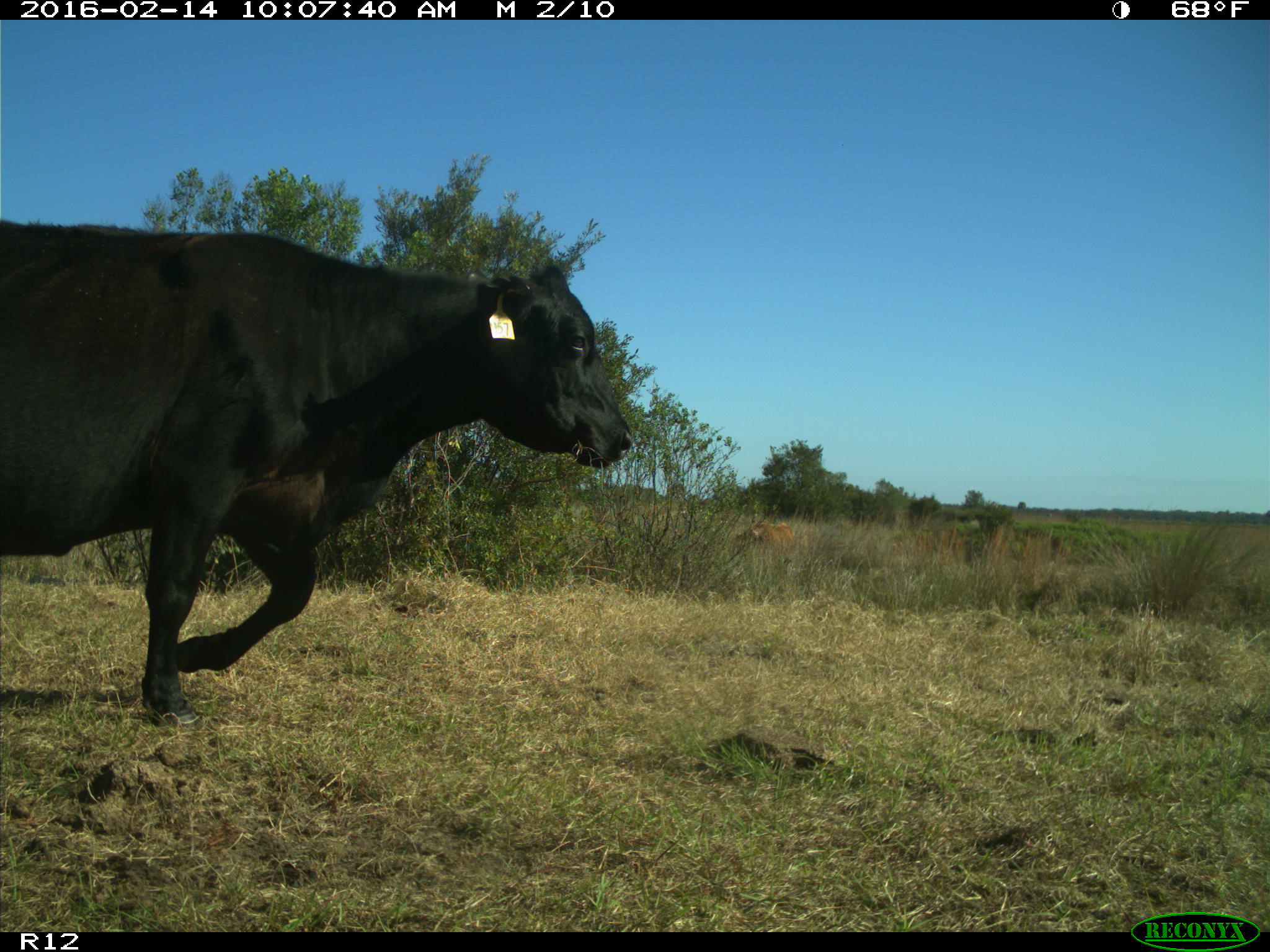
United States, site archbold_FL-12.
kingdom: Animalia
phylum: Chordata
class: Mammalia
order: Artiodactyla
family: Bovidae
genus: Bos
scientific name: Bos taurus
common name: domestic cow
Bos taurus (domestic cow).